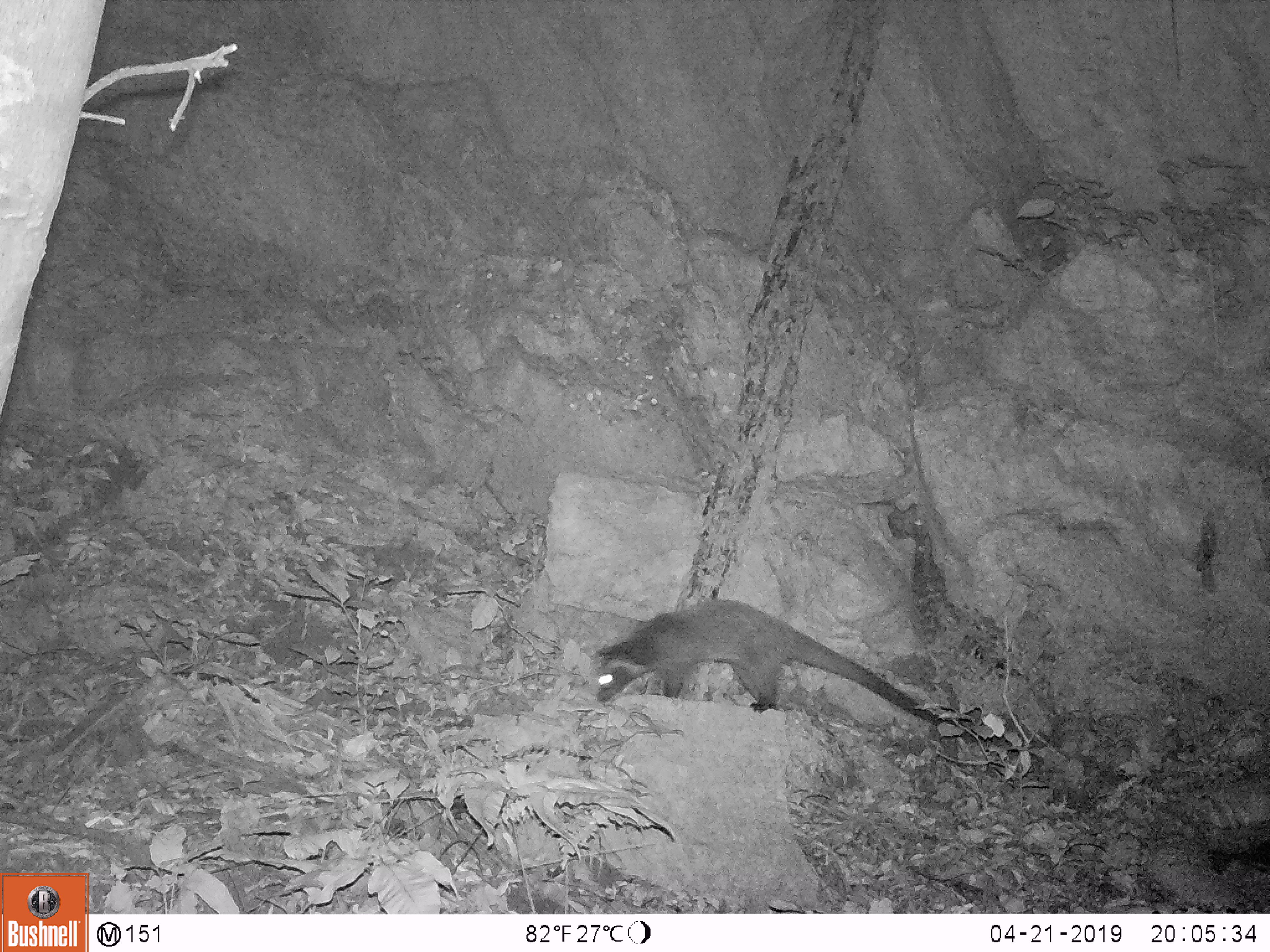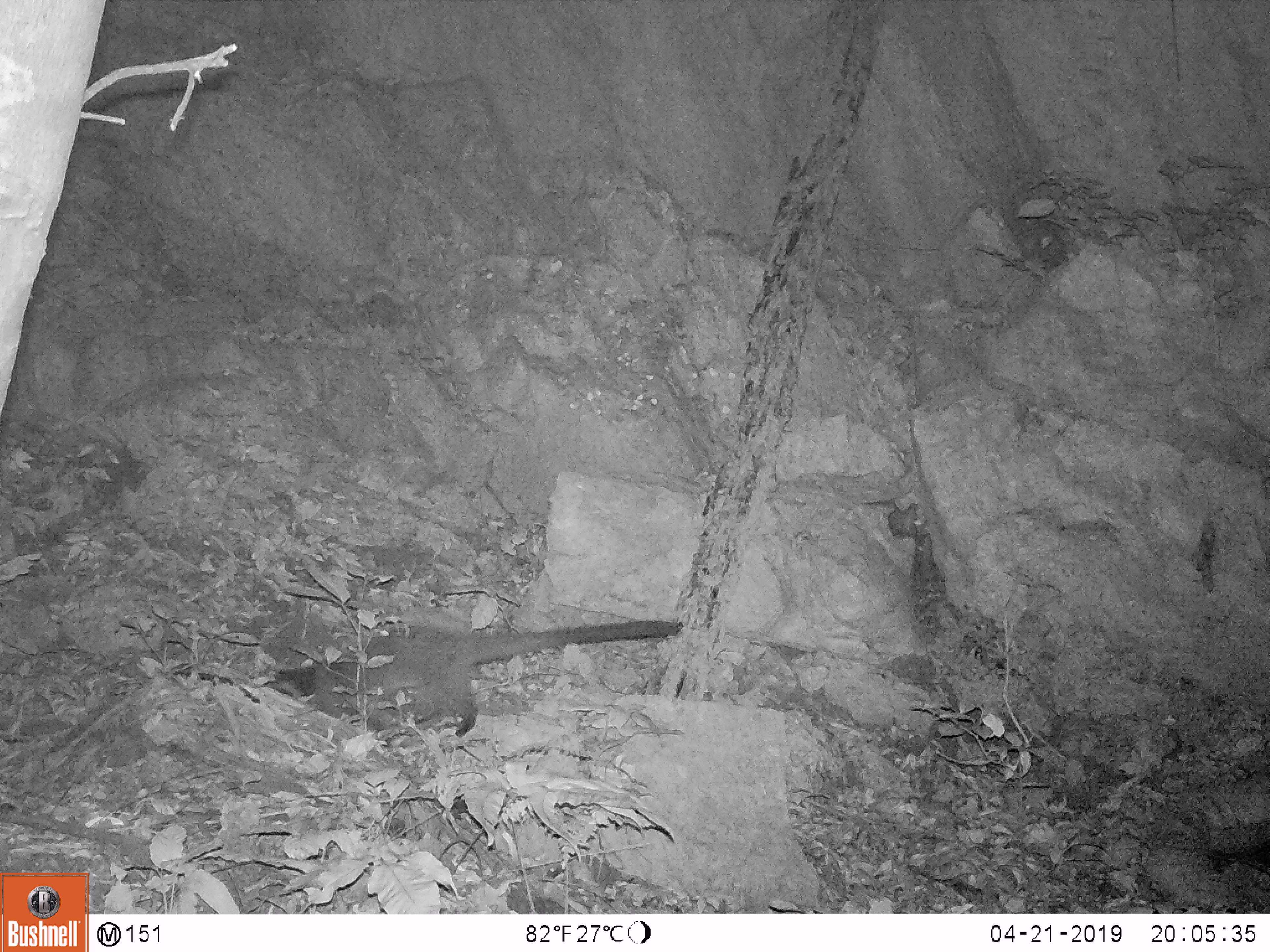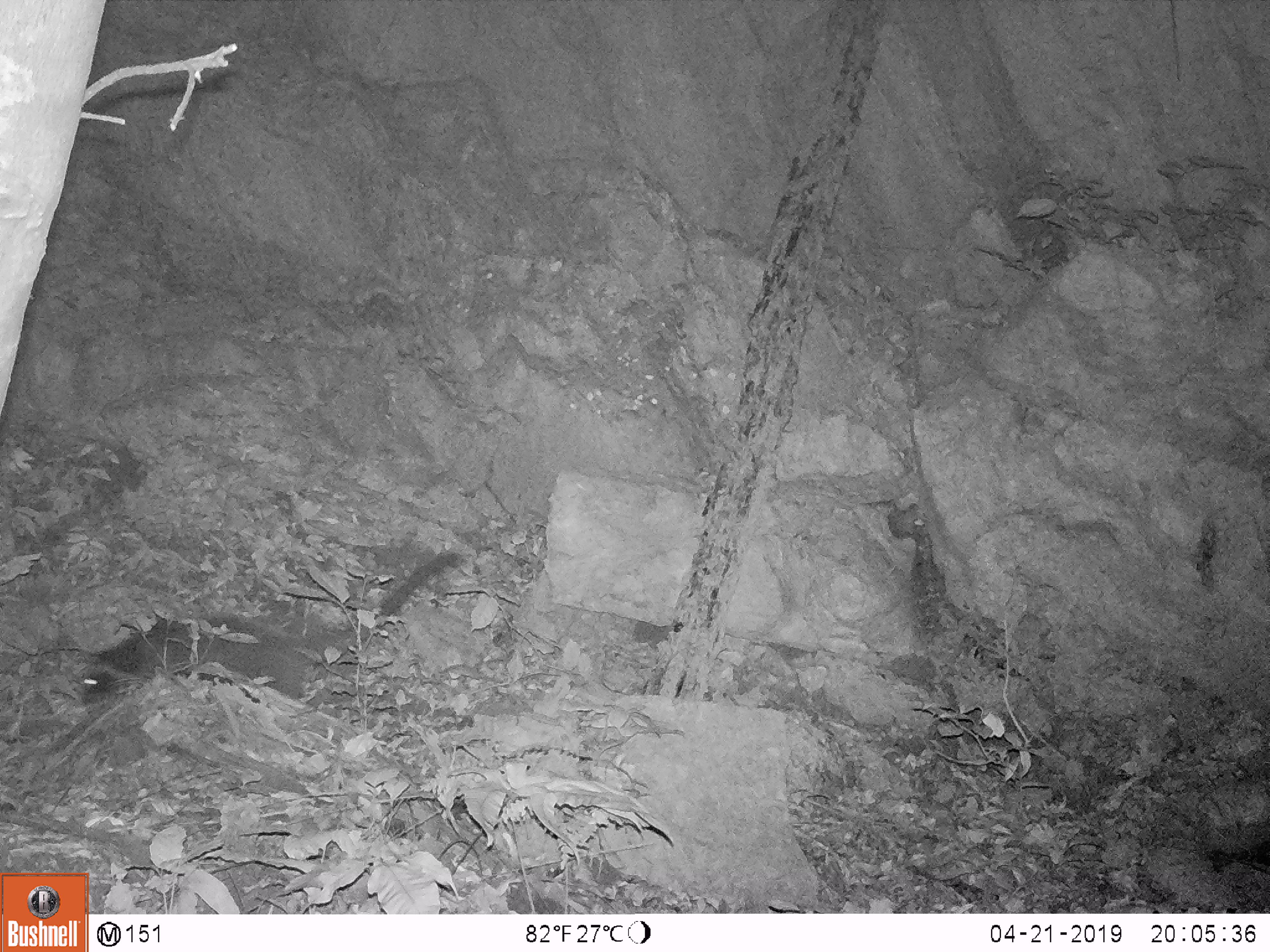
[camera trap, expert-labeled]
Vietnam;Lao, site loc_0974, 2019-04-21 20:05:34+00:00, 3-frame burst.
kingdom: Animalia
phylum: Chordata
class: Mammalia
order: Carnivora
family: Viverridae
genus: Paguma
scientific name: Paguma larvata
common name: masked palm civet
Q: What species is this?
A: Masked palm civet (Paguma larvata).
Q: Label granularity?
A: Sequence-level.